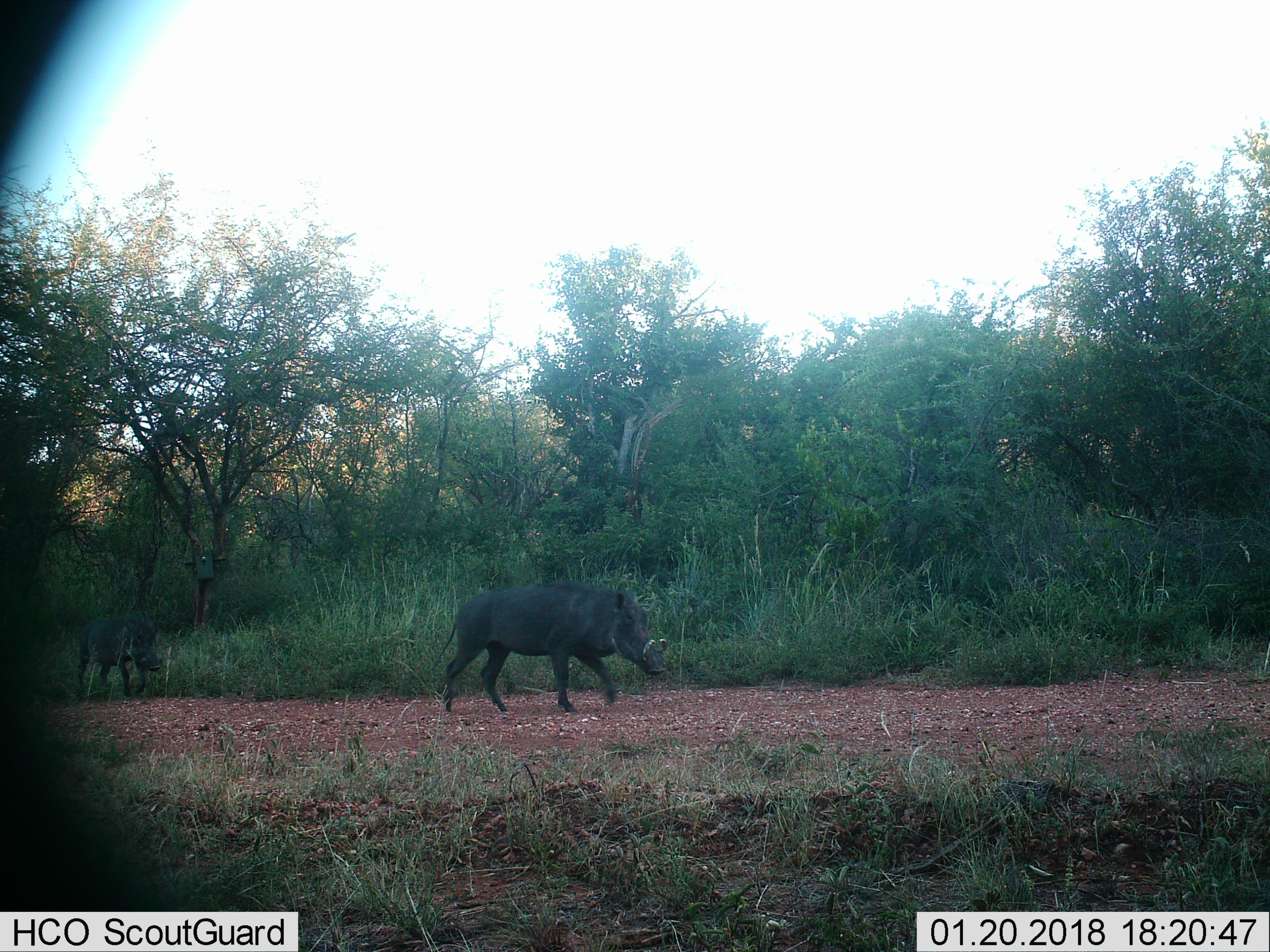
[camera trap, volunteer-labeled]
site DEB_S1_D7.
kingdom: Animalia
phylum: Chordata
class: Mammalia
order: Artiodactyla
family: Suidae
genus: Phacochoerus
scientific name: Phacochoerus africanus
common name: warthog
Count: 2.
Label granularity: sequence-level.